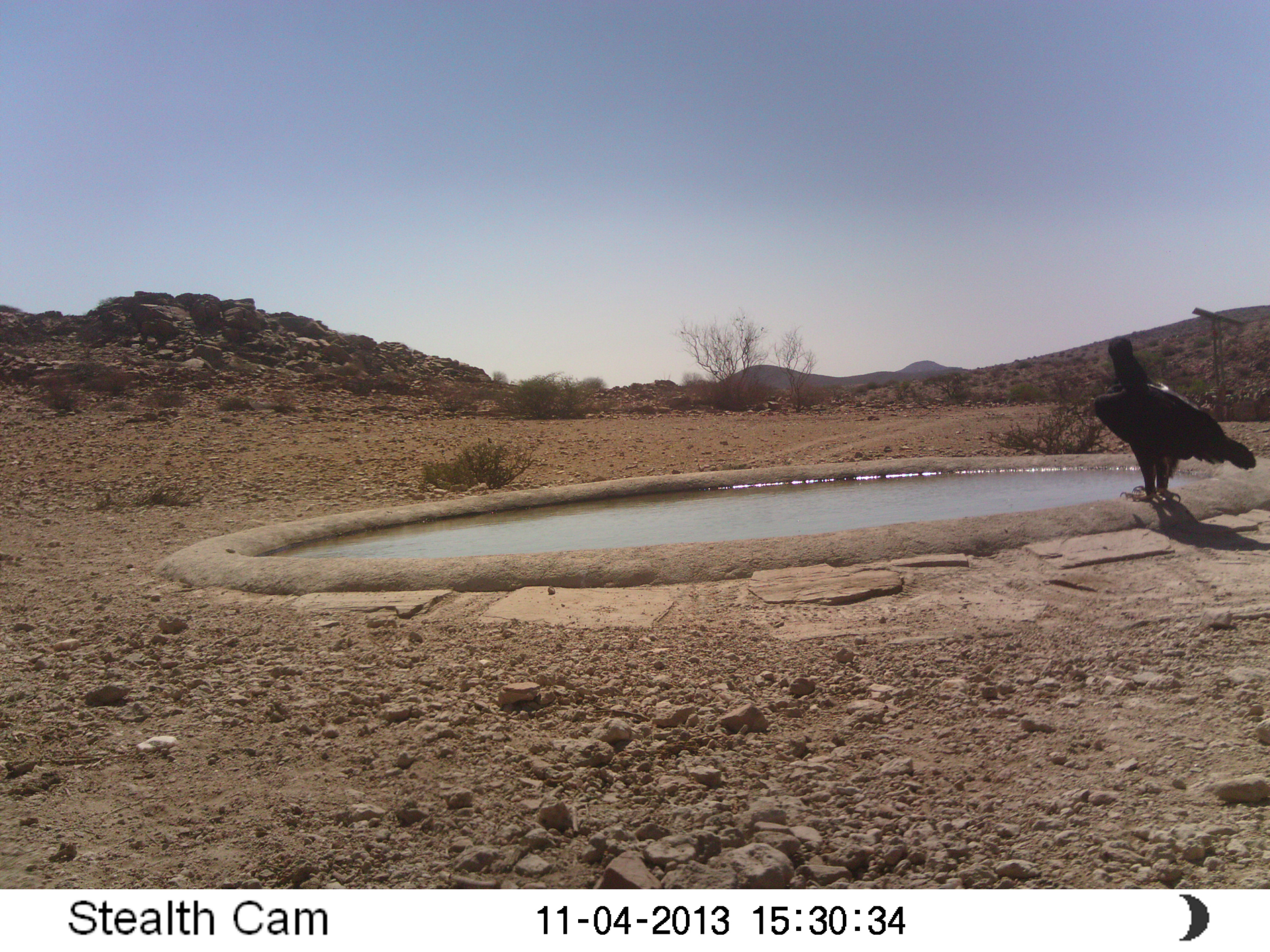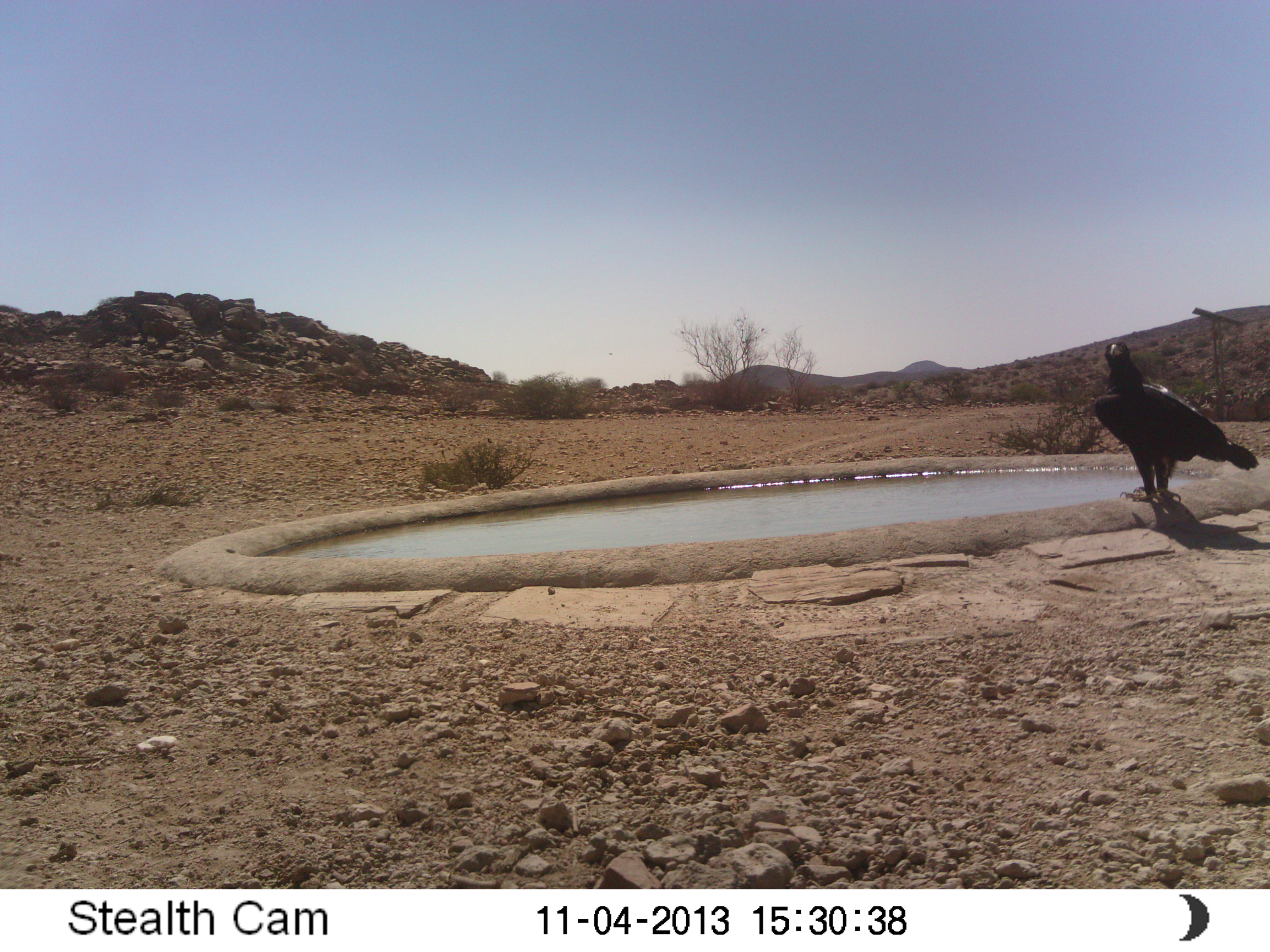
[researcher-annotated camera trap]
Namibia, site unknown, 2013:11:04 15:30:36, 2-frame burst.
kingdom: Animalia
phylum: Chordata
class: Aves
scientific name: Aves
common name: raptor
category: cn-raptors